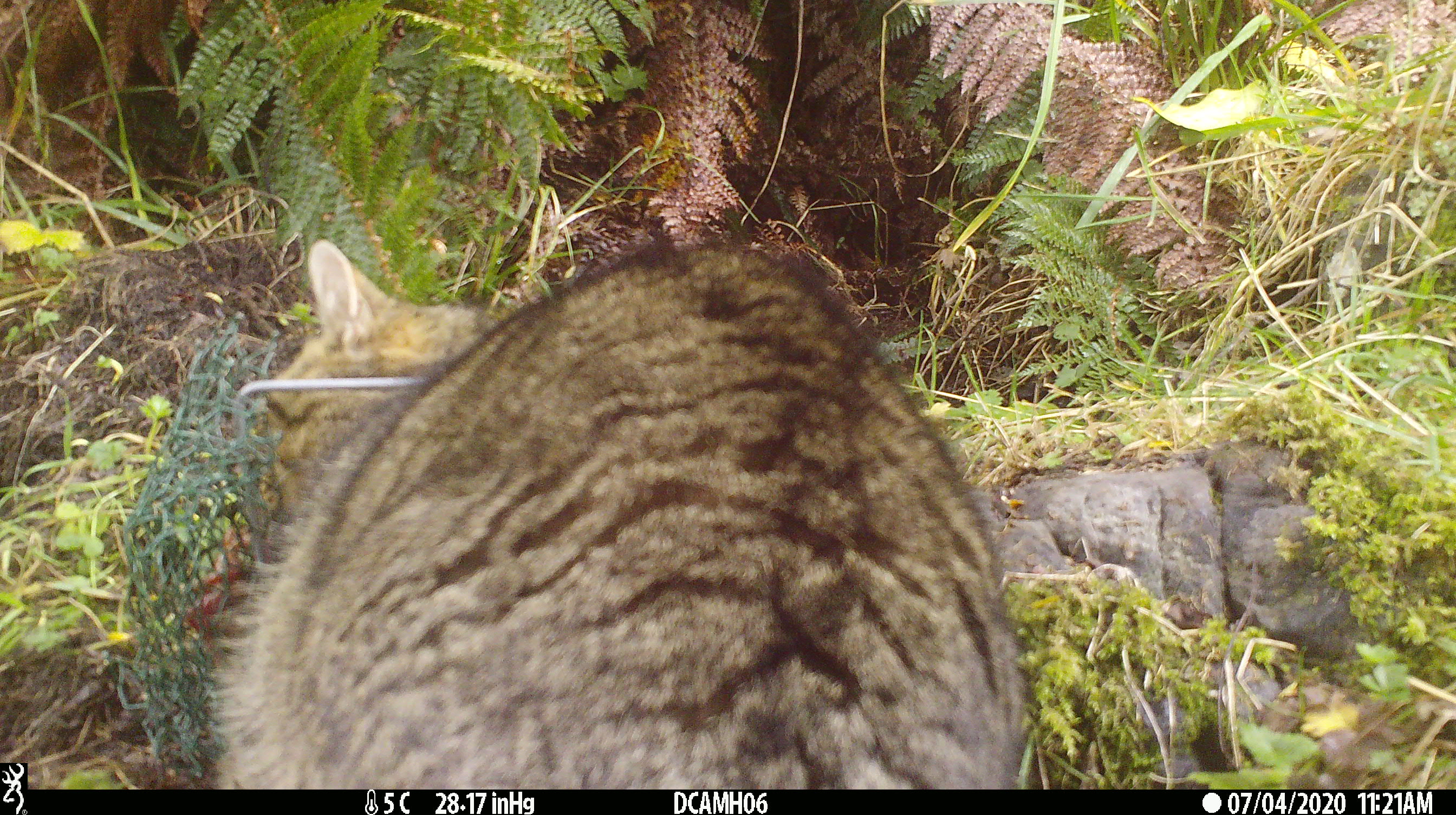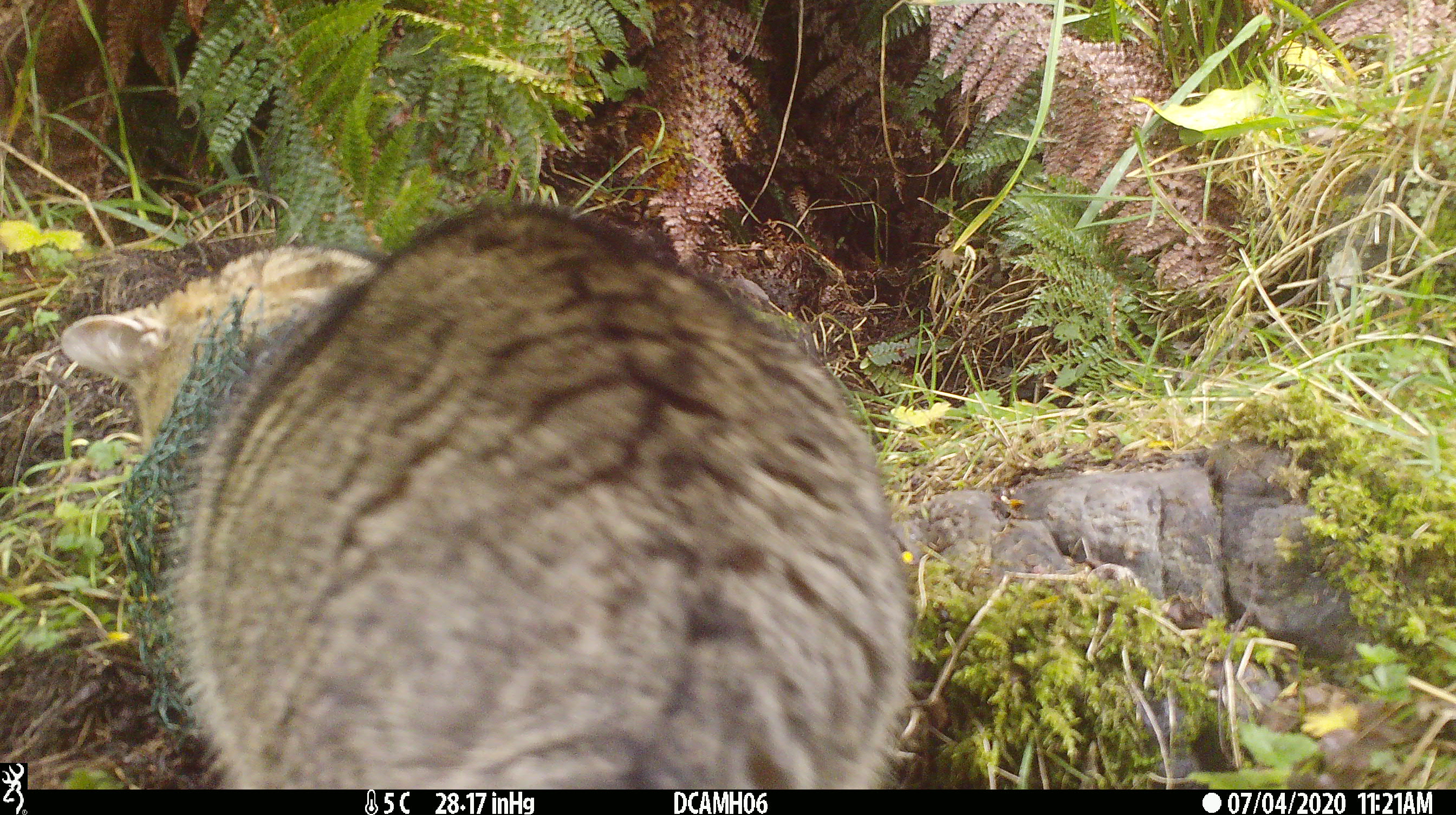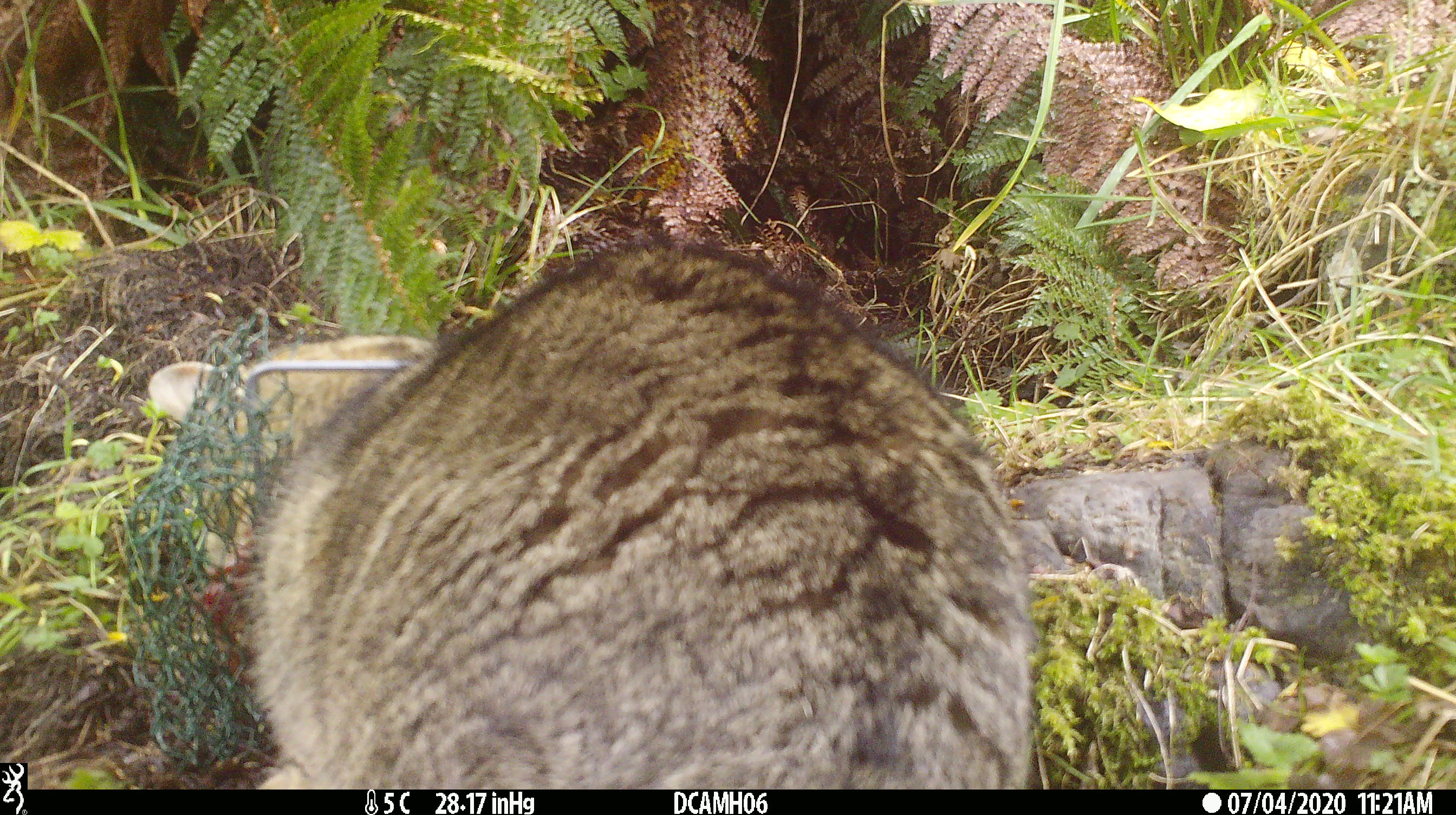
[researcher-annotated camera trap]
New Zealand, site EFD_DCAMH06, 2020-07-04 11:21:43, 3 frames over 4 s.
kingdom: Animalia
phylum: Chordata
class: Mammalia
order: Carnivora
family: Felidae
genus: Felis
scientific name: Felis catus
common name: domestic cat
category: cat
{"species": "cat (domestic cat) (Felis catus)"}